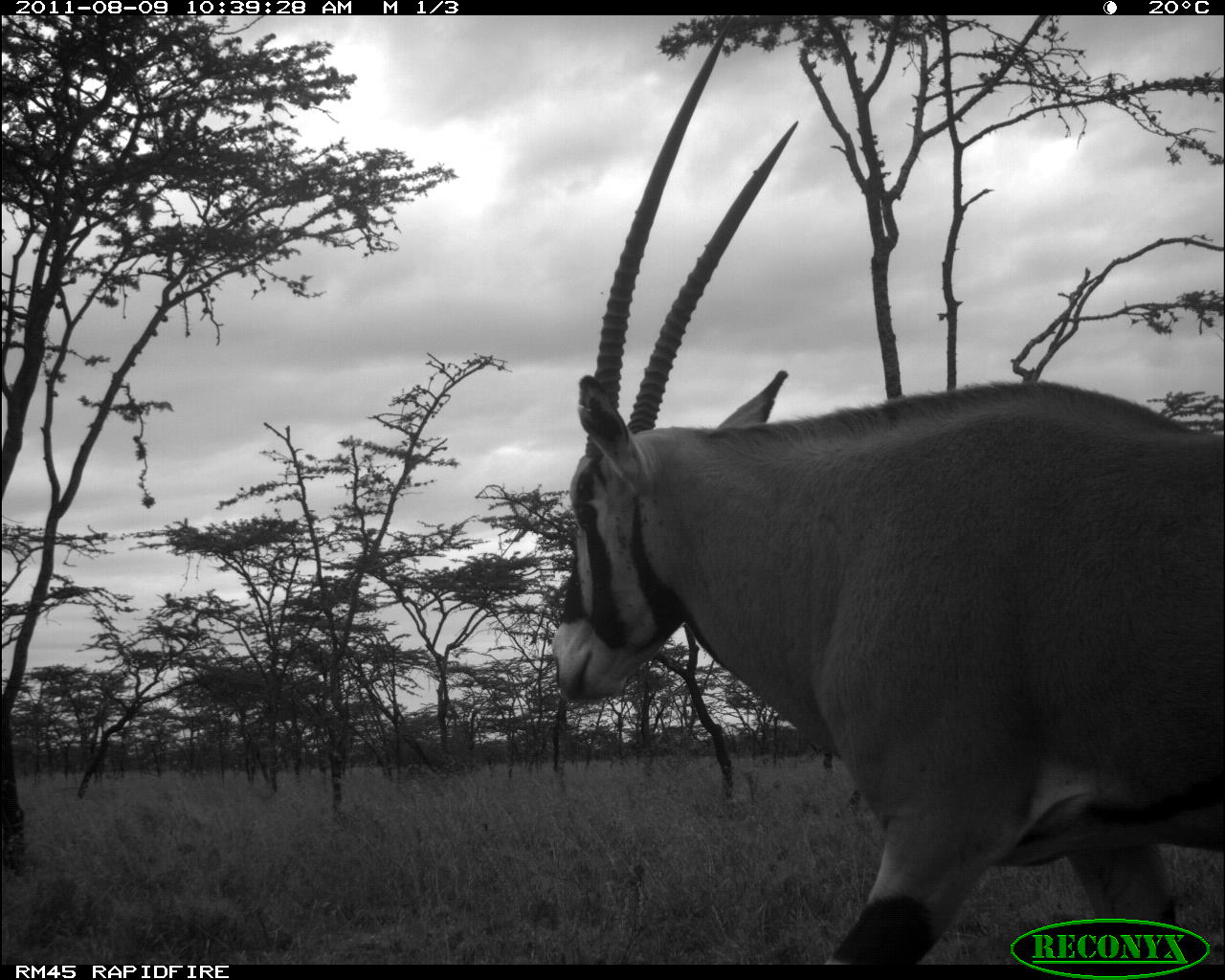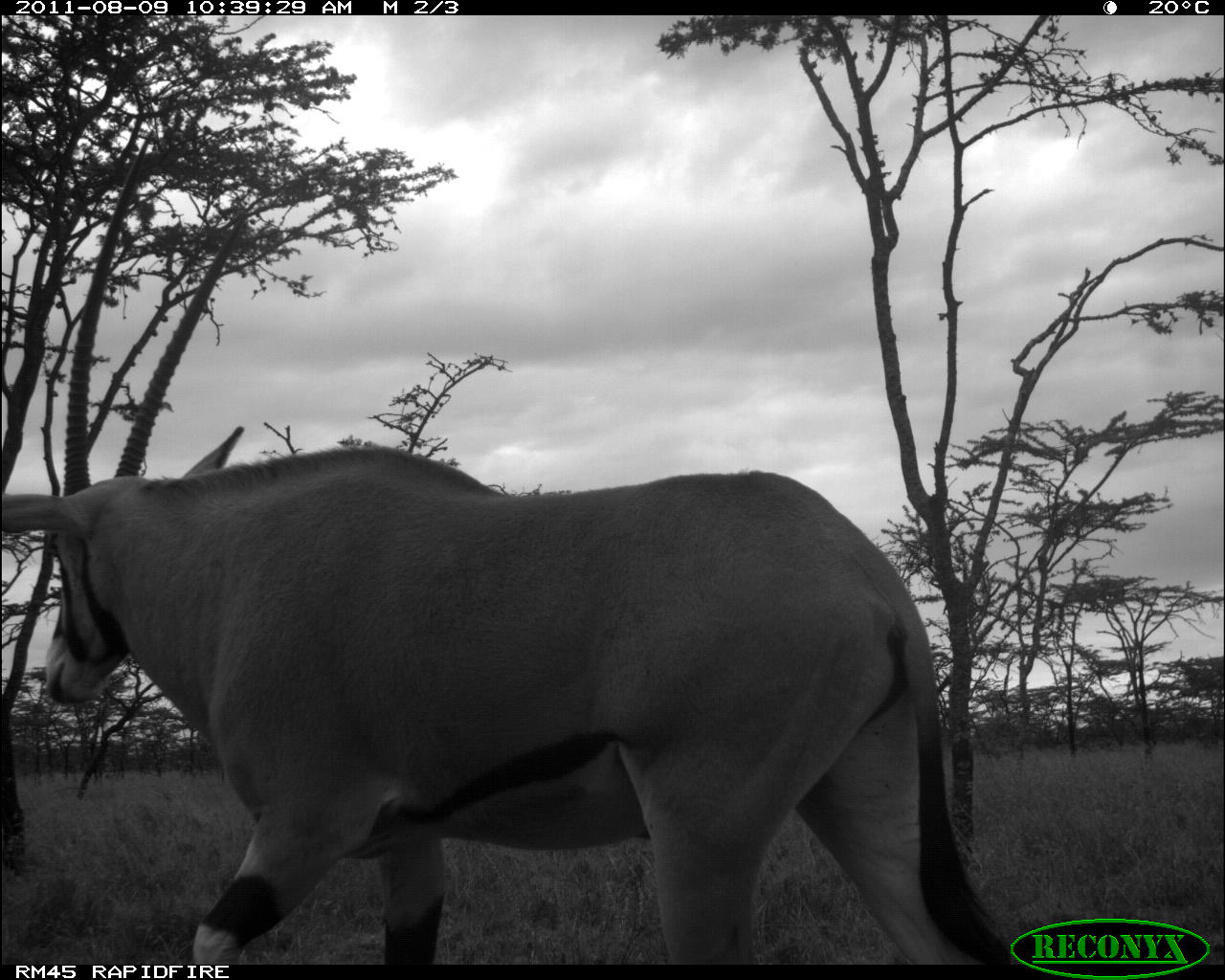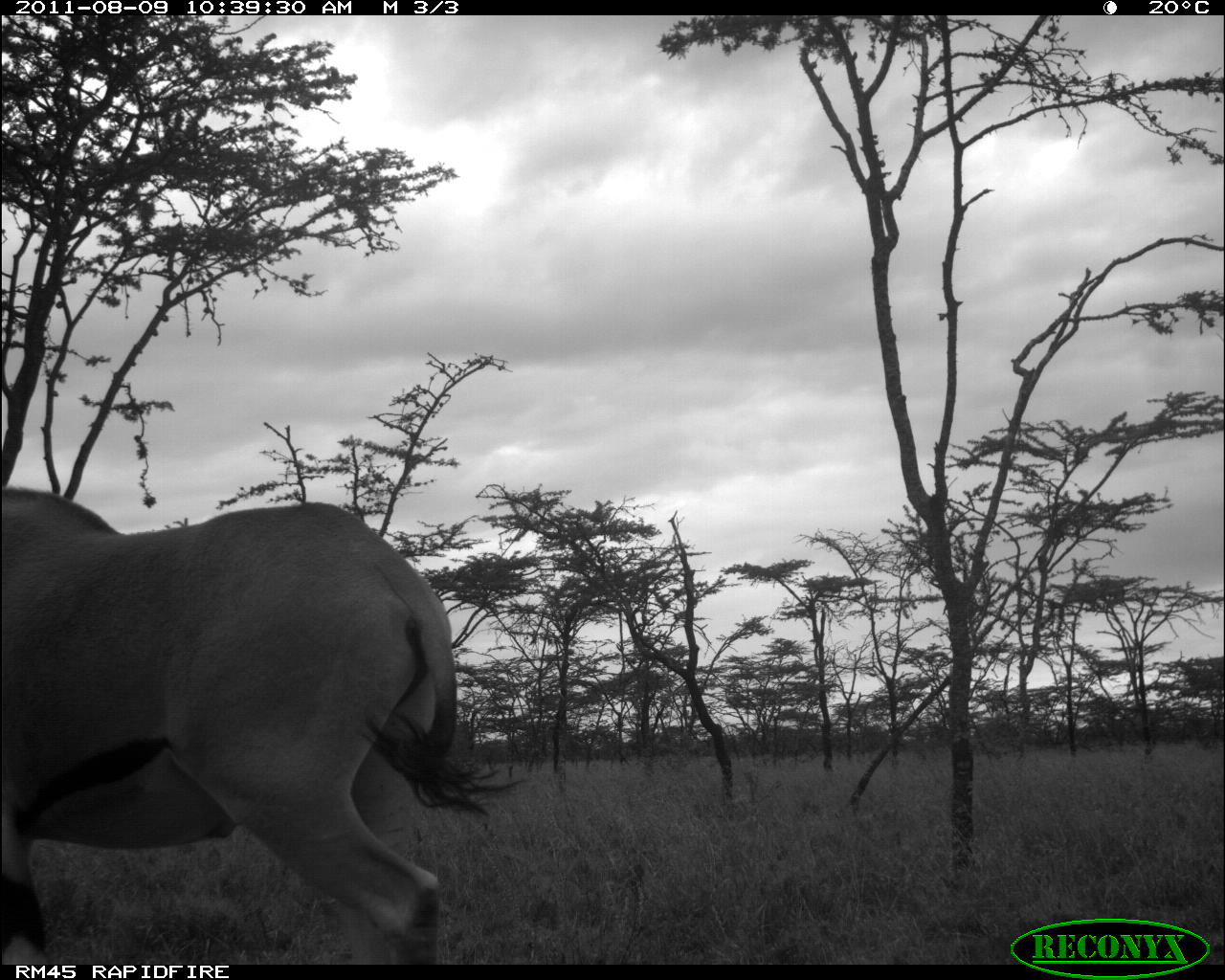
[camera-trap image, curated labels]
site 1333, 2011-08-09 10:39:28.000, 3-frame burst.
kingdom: Animalia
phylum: Chordata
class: Mammalia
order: Artiodactyla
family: Bovidae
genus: Oryx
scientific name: Oryx beisa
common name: east african oryx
Oryx beisa (east african oryx), count 1.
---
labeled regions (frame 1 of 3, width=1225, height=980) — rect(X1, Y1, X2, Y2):
oryx beisa: rect(552, 15, 1224, 965)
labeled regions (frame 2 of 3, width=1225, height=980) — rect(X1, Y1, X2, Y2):
oryx beisa: rect(0, 128, 1018, 964)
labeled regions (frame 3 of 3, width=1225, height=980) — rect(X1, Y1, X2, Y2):
oryx beisa: rect(1, 485, 532, 965)